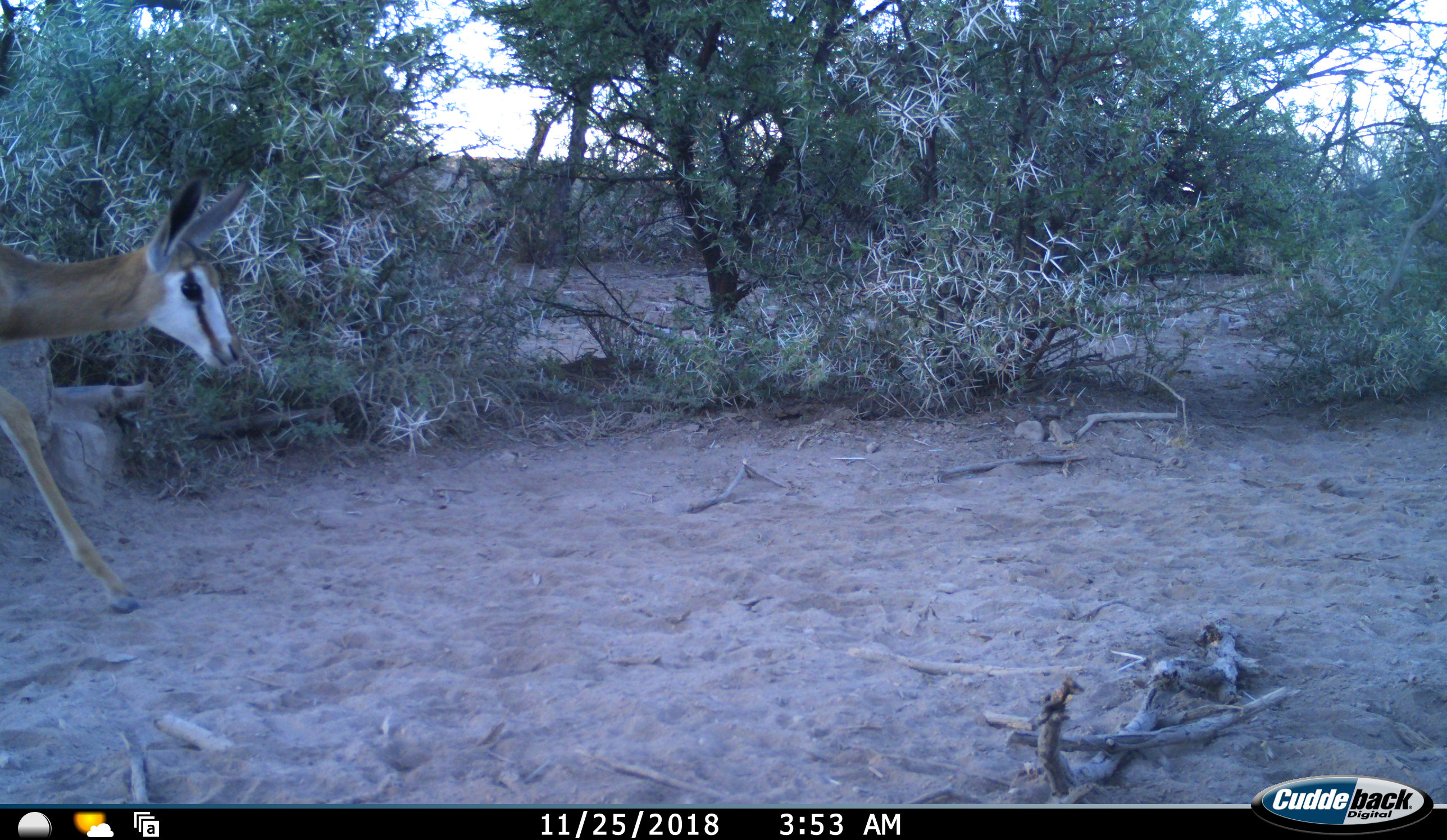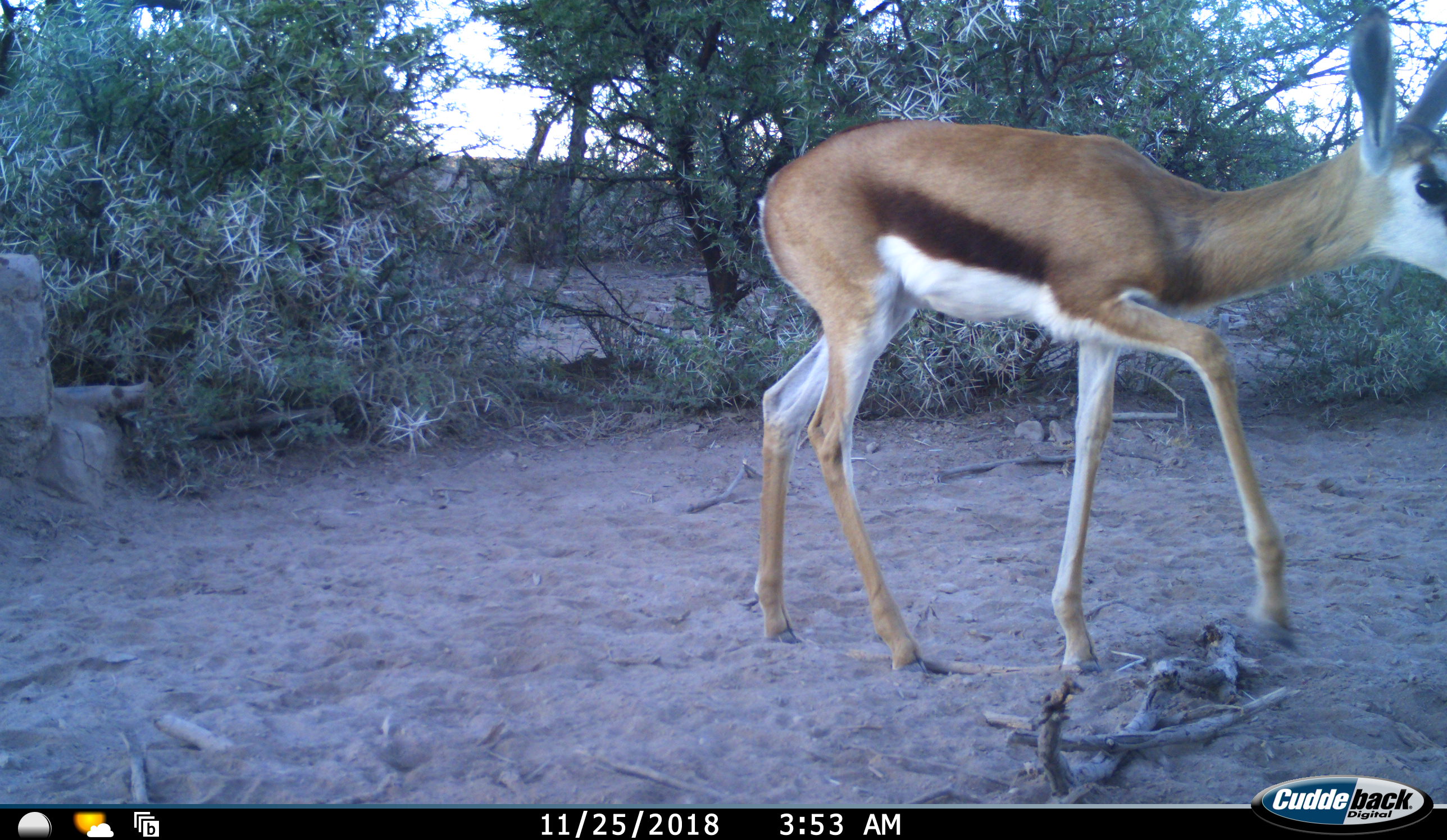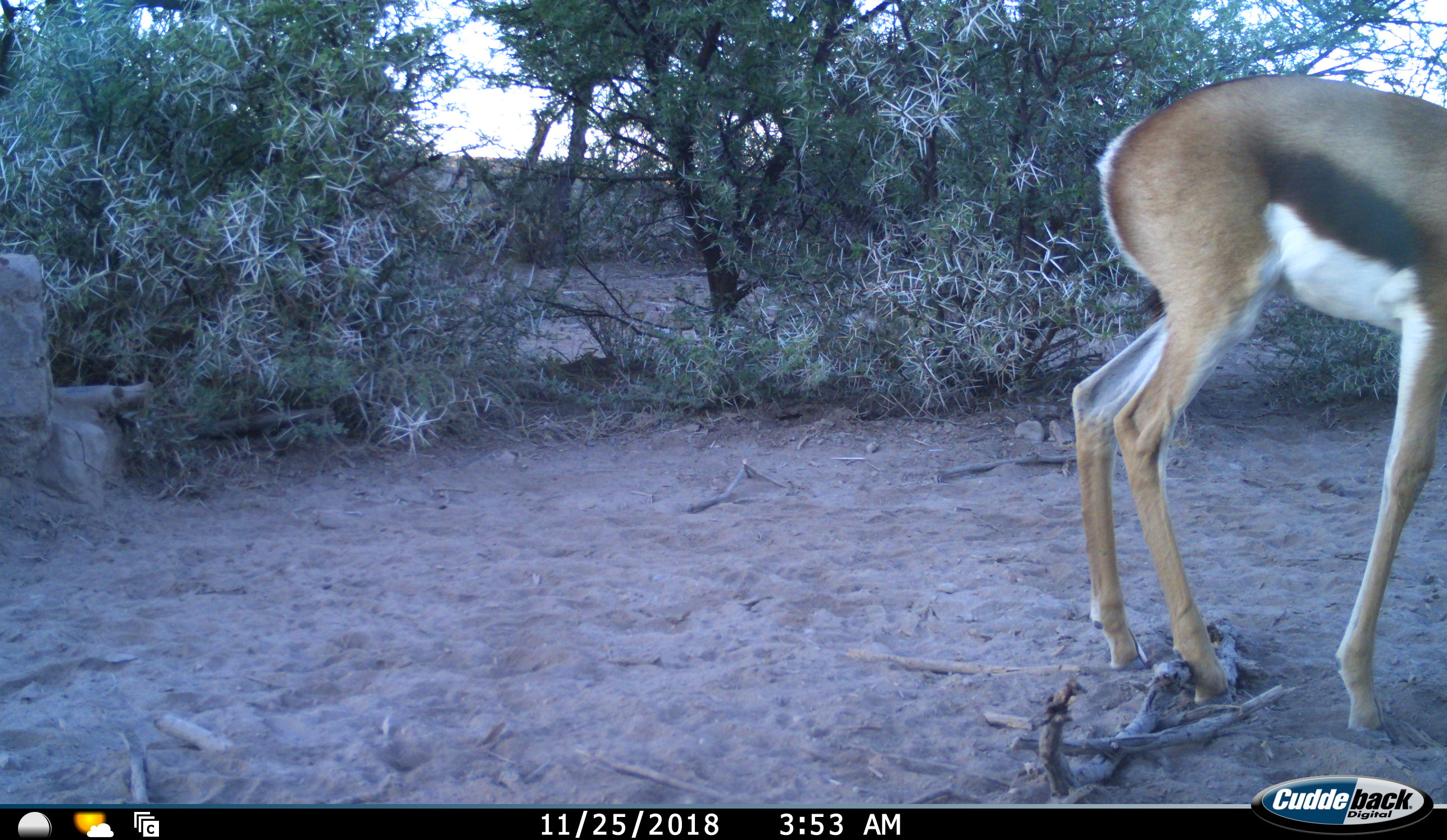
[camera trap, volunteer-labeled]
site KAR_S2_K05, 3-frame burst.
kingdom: Animalia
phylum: Chordata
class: Mammalia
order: Artiodactyla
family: Bovidae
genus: Antidorcas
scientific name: Antidorcas marsupialis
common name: springbok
Springbok (Antidorcas marsupialis), count 1. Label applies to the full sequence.